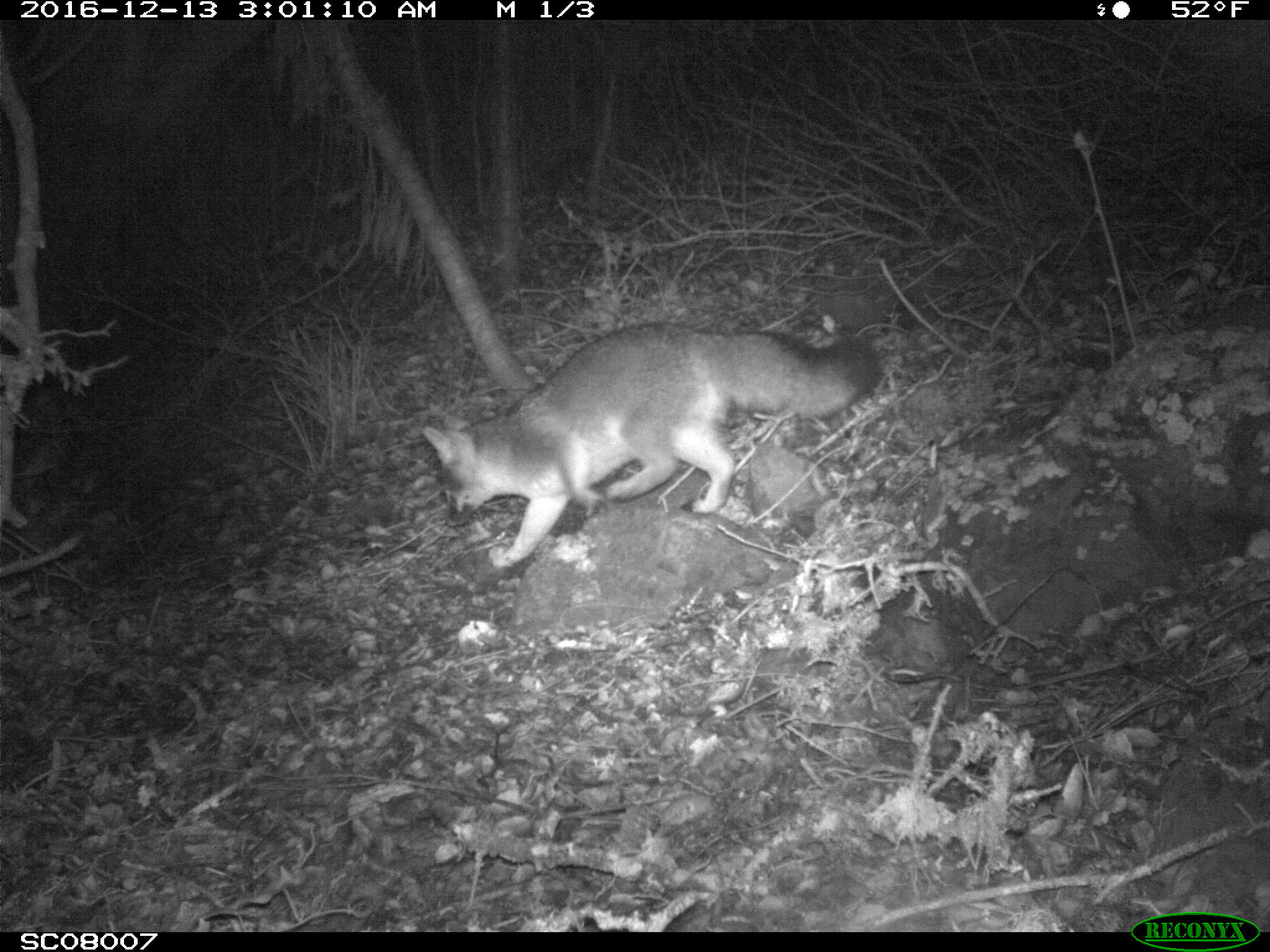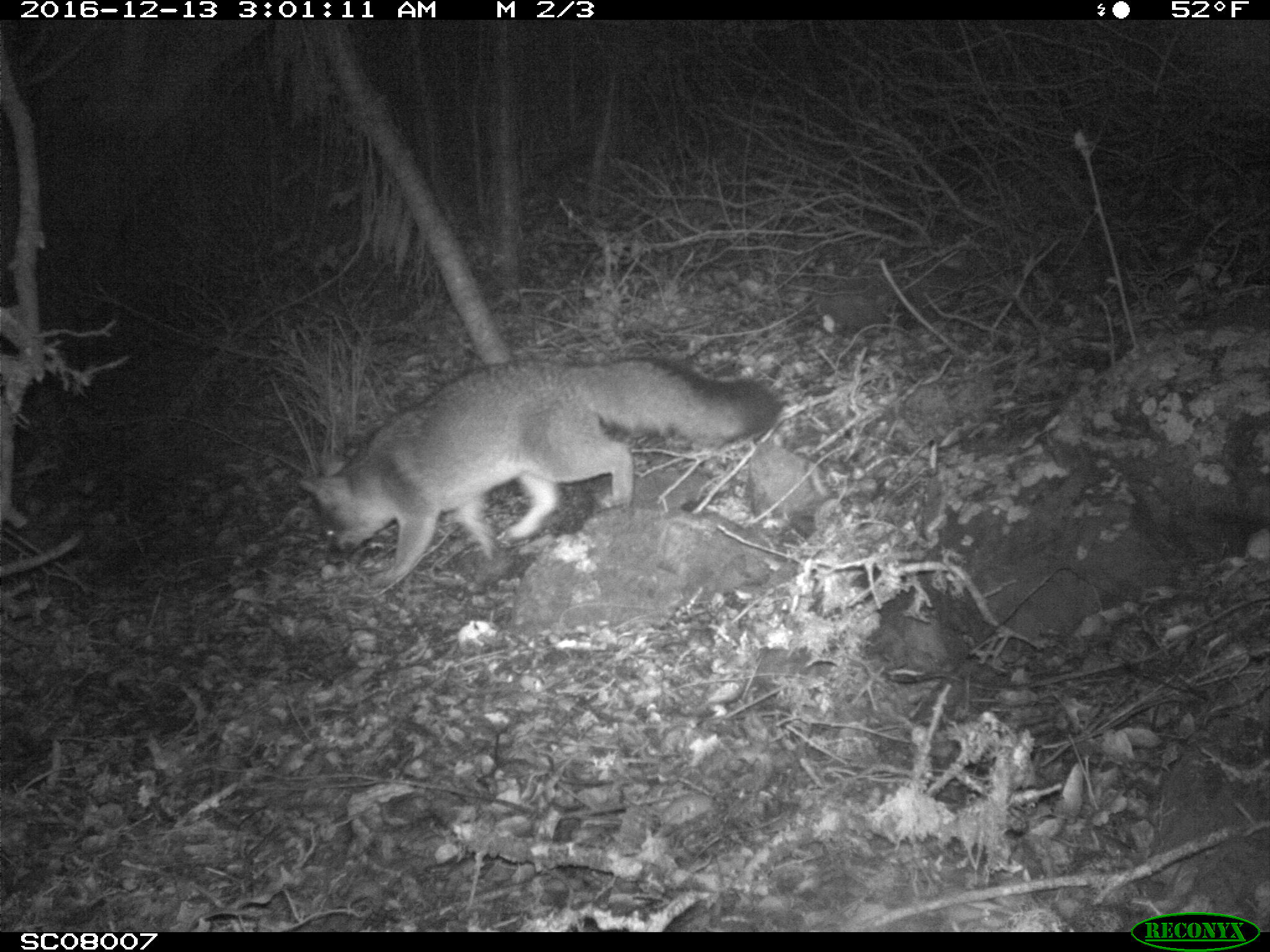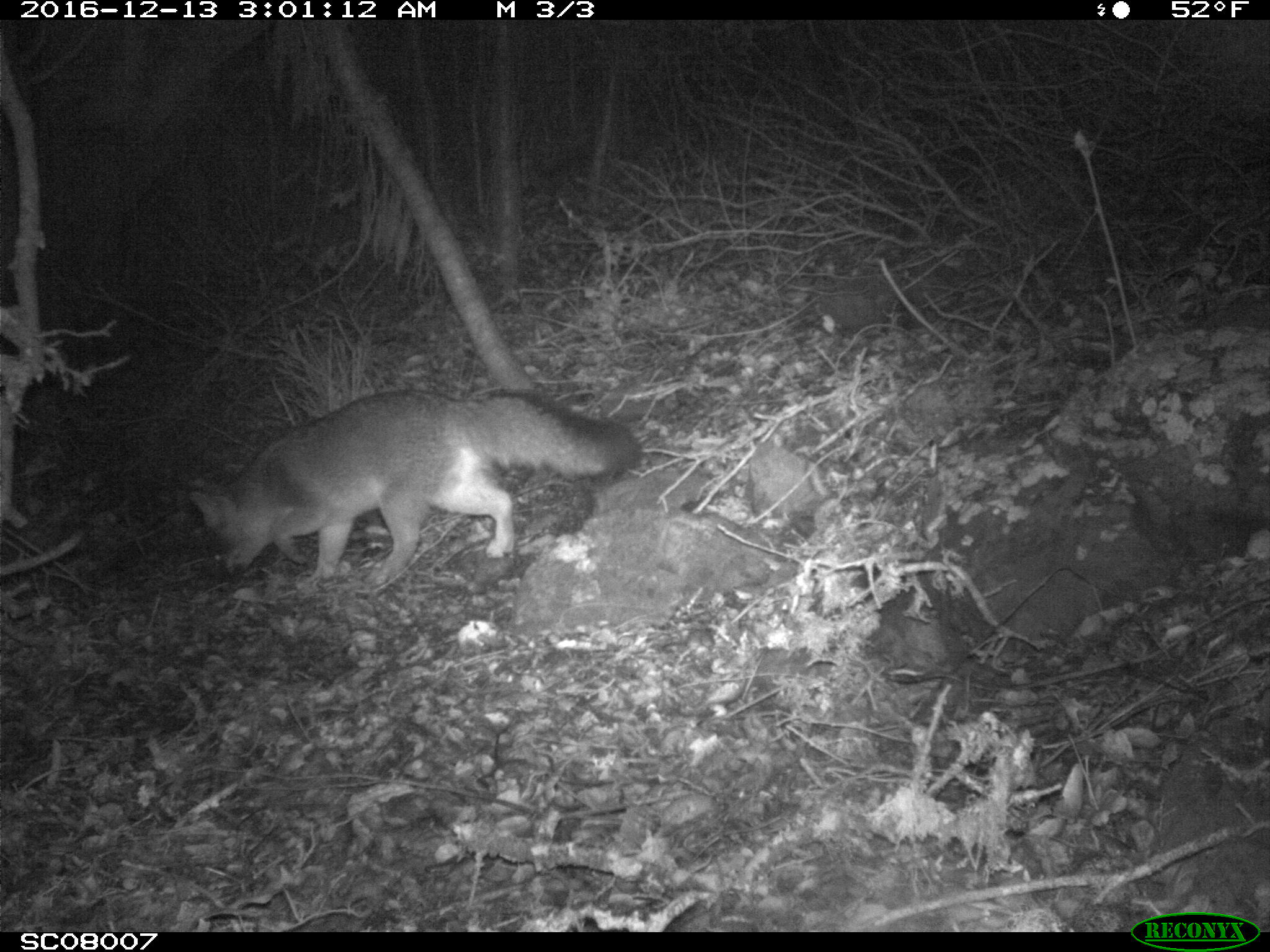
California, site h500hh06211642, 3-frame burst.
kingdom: Animalia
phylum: Chordata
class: Mammalia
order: Carnivora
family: Canidae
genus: Urocyon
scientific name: Urocyon littoralis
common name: island fox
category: fox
Fox (island fox) (Urocyon littoralis).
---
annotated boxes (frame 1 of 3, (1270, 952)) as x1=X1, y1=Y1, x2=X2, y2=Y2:
fox: x1=420, y1=322, x2=881, y2=569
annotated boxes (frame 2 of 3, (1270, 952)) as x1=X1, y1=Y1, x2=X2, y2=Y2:
fox: x1=298, y1=356, x2=783, y2=588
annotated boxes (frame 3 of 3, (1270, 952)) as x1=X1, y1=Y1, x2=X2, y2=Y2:
fox: x1=188, y1=389, x2=642, y2=587